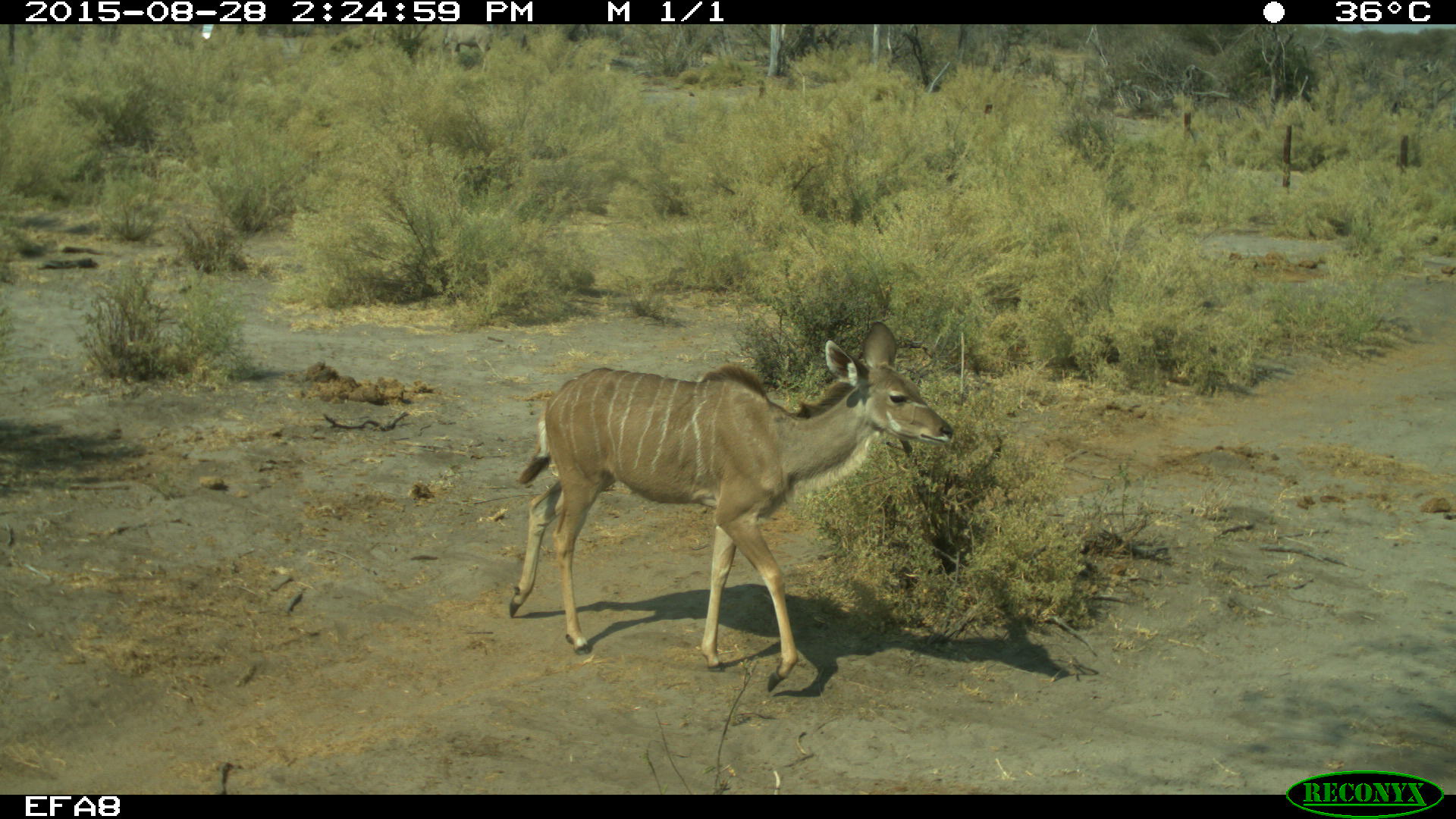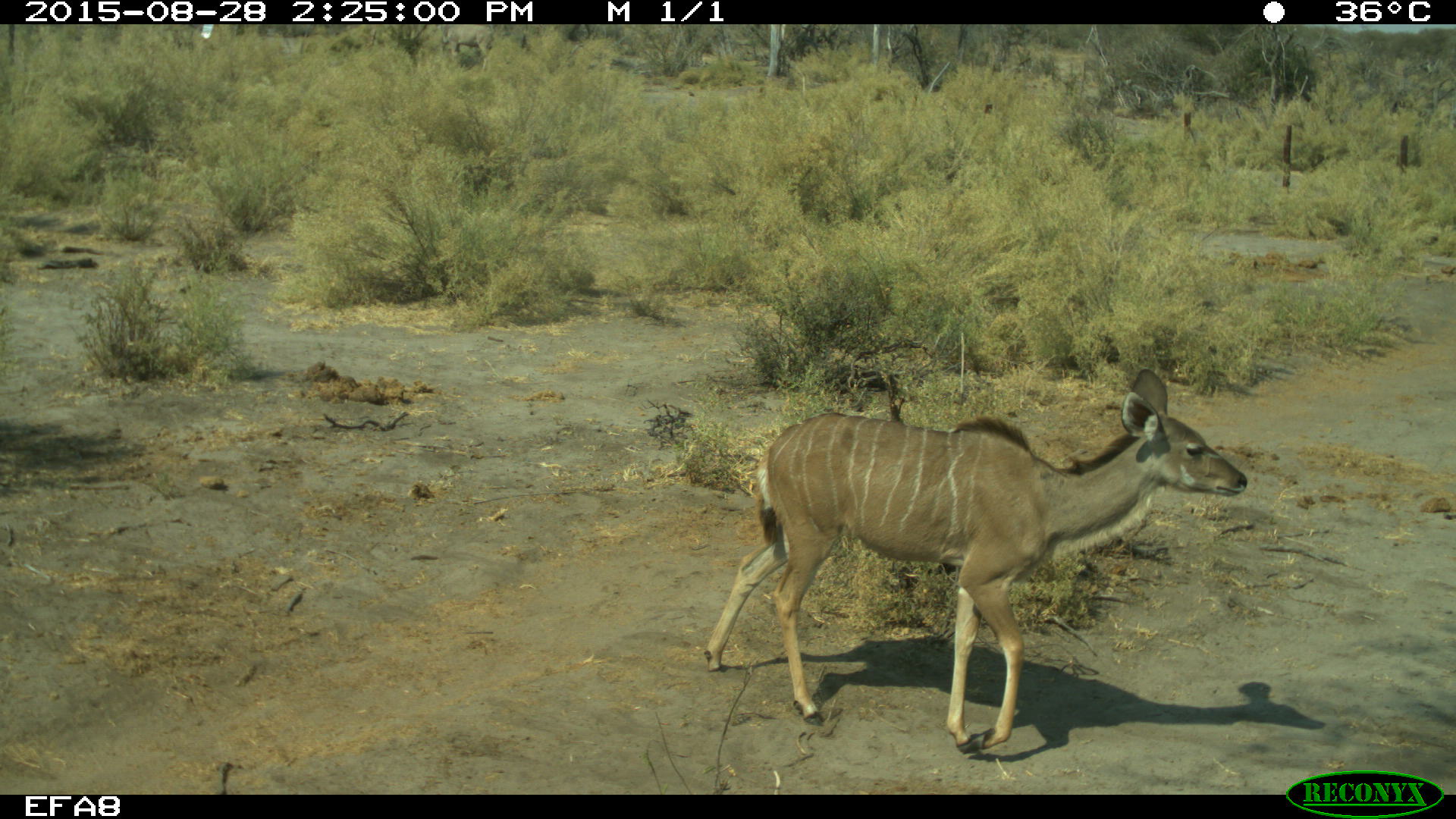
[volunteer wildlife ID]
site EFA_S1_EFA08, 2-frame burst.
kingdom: Animalia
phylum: Chordata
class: Mammalia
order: Artiodactyla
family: Bovidae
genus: Tragelaphus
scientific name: Tragelaphus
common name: kudu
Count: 1.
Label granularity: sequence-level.